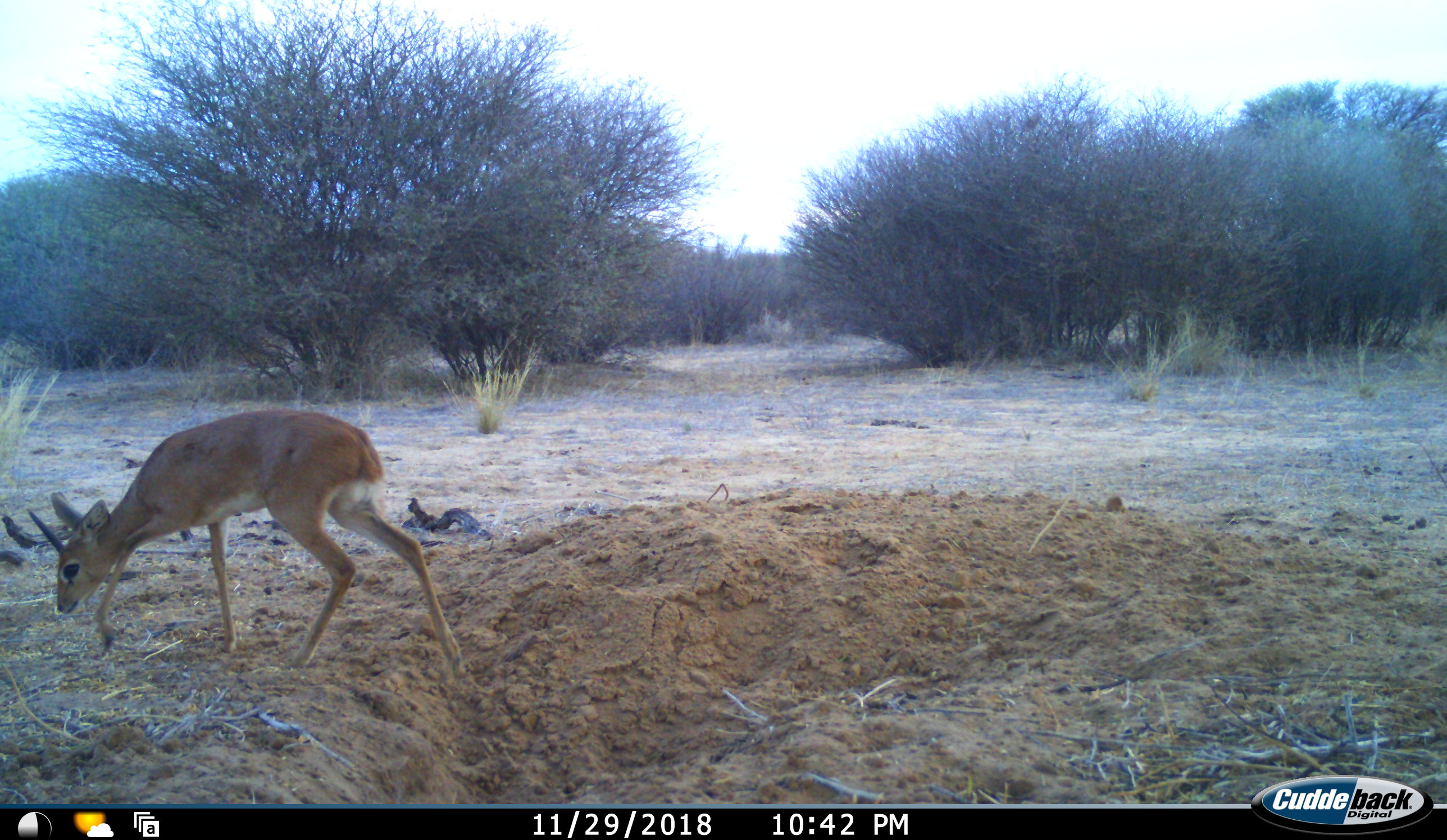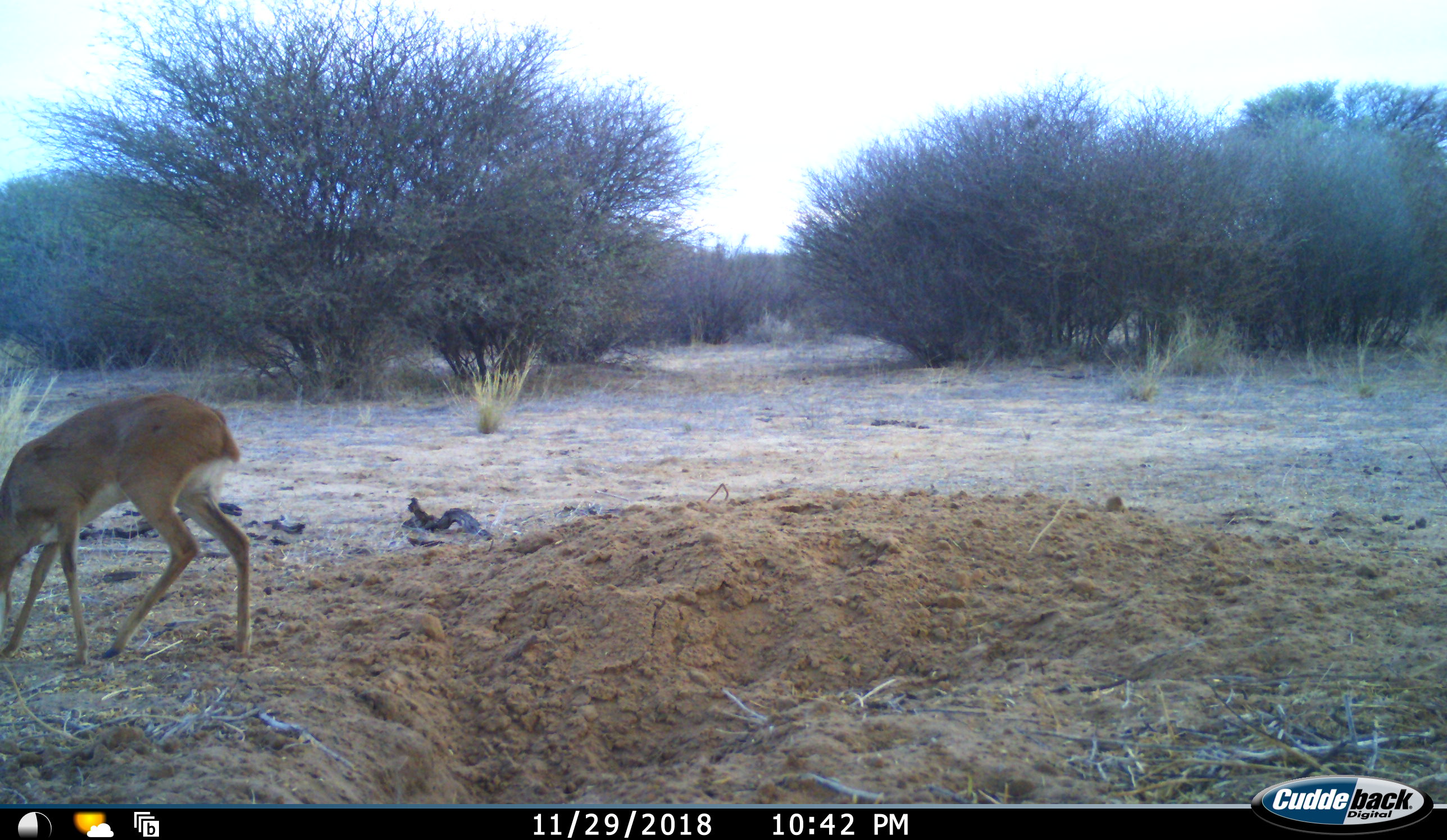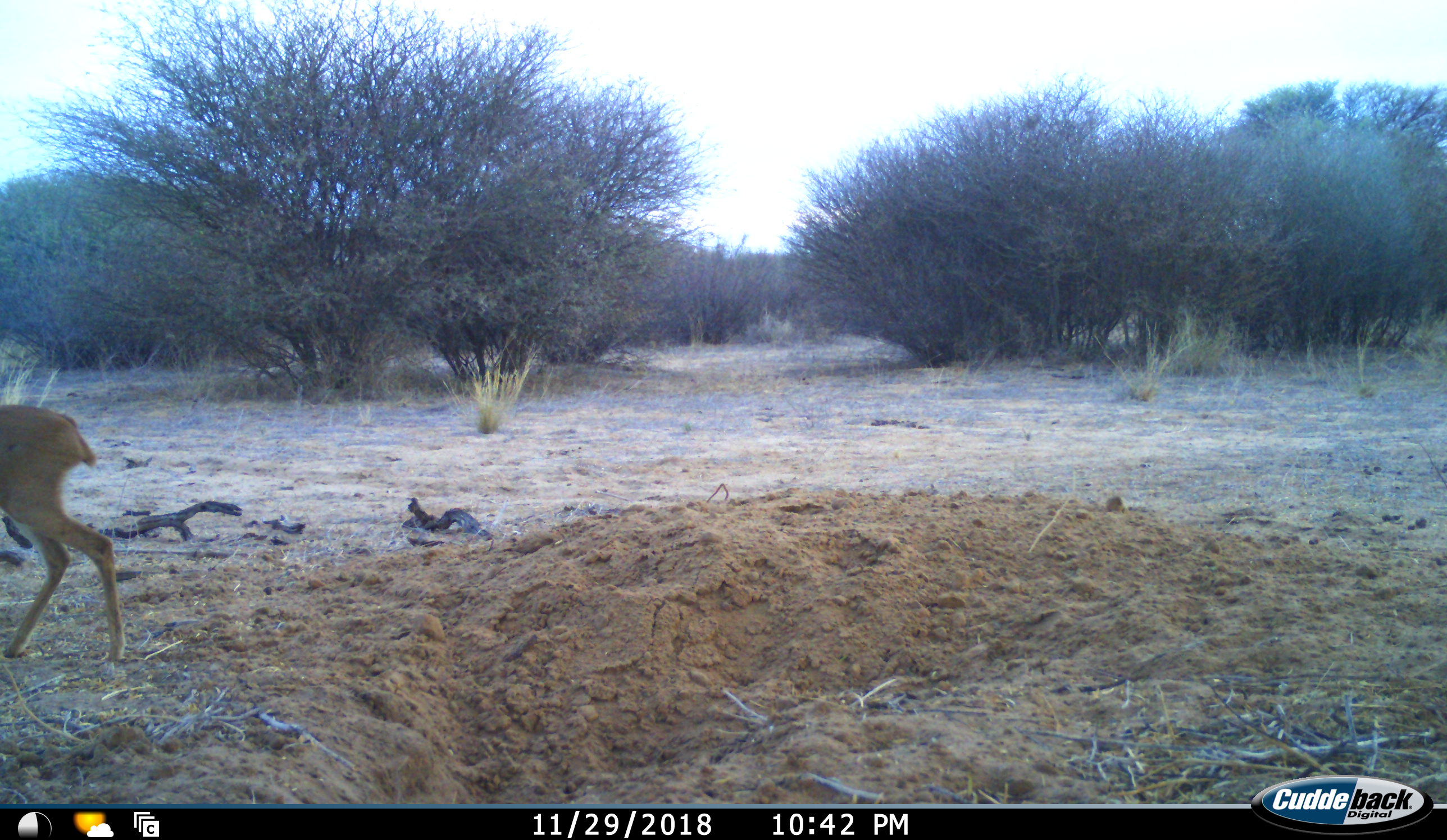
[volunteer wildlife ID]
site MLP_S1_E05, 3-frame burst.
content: unidentified animal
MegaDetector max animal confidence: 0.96